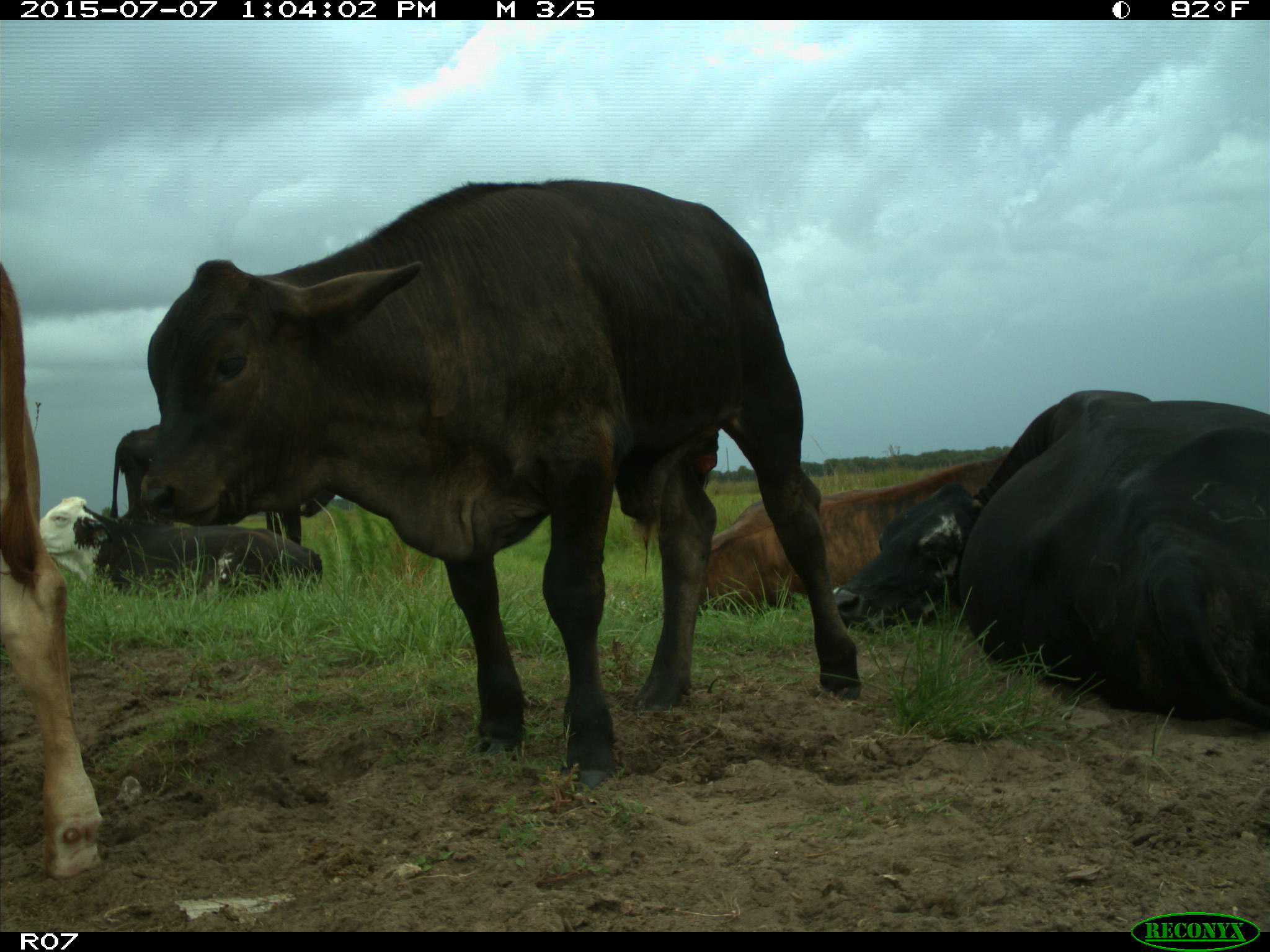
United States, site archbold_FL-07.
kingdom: Animalia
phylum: Chordata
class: Mammalia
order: Artiodactyla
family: Bovidae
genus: Bos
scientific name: Bos taurus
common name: domestic cow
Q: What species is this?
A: Bos taurus (domestic cow).